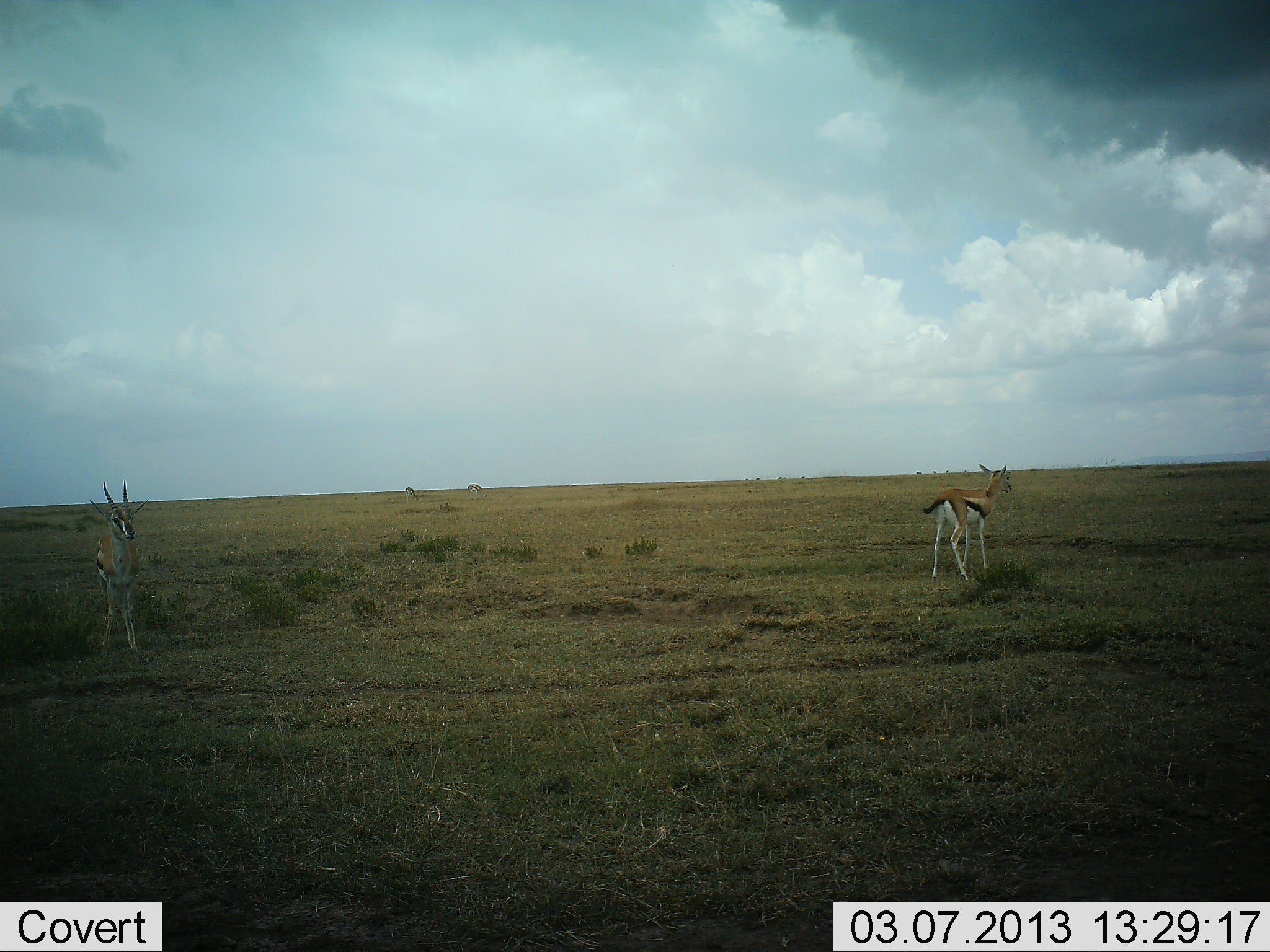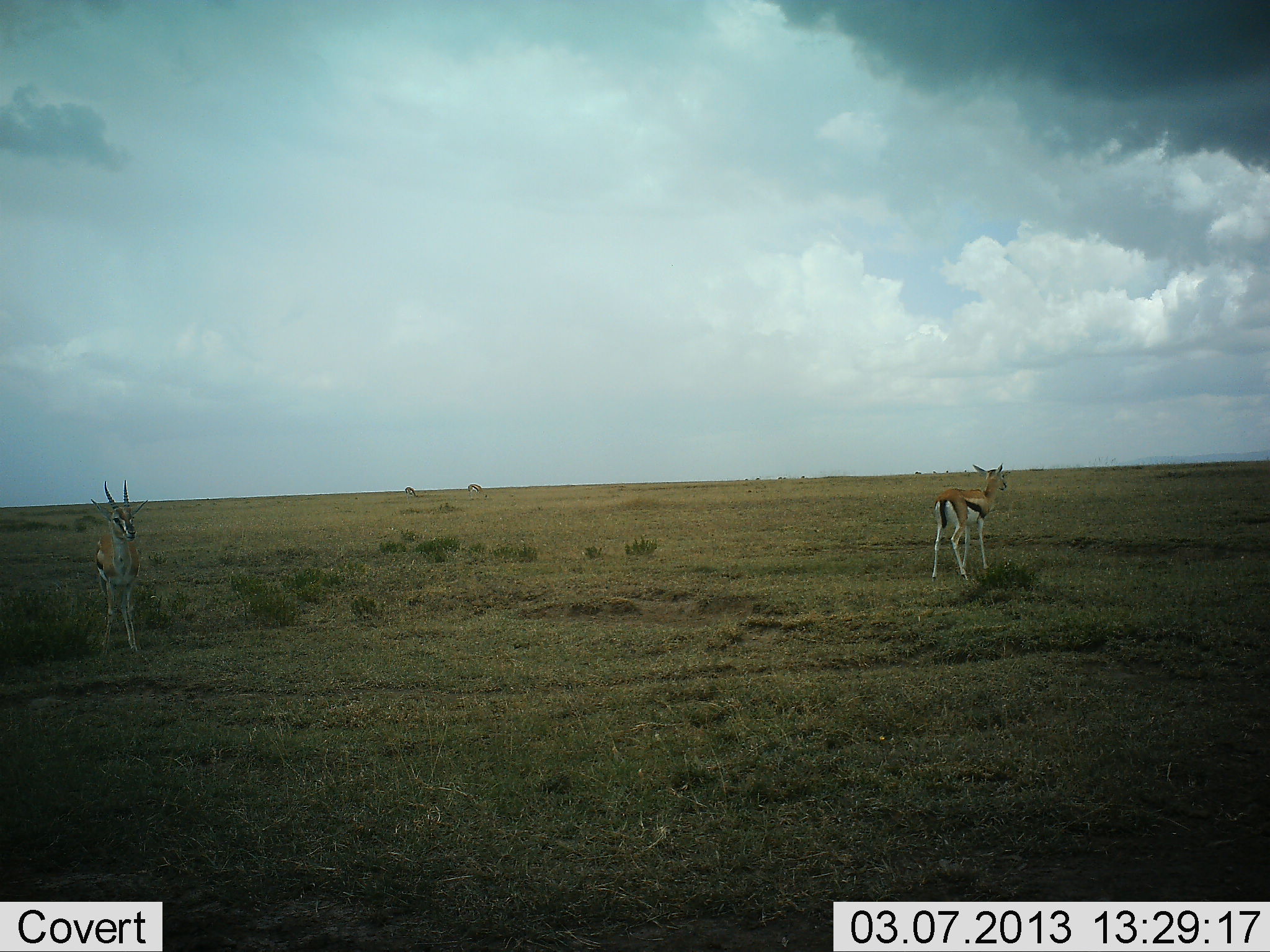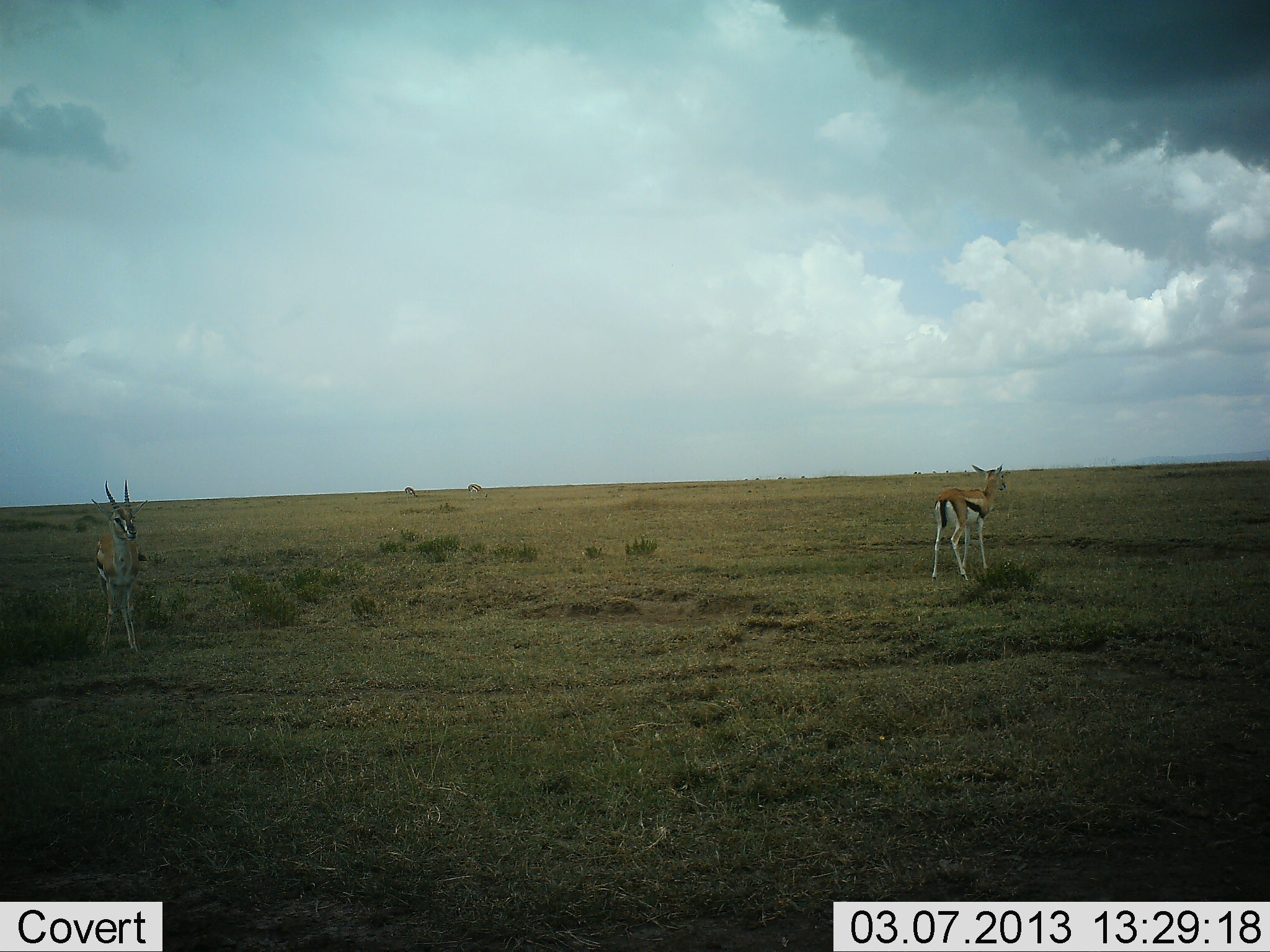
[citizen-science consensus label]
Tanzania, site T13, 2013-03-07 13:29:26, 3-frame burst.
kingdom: Animalia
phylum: Chordata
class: Mammalia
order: Artiodactyla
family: Bovidae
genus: Eudorcas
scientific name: Eudorcas thomsonii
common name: thomson's gazelle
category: gazellethomsons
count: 2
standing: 91%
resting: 9%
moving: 0%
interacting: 0%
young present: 0%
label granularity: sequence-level